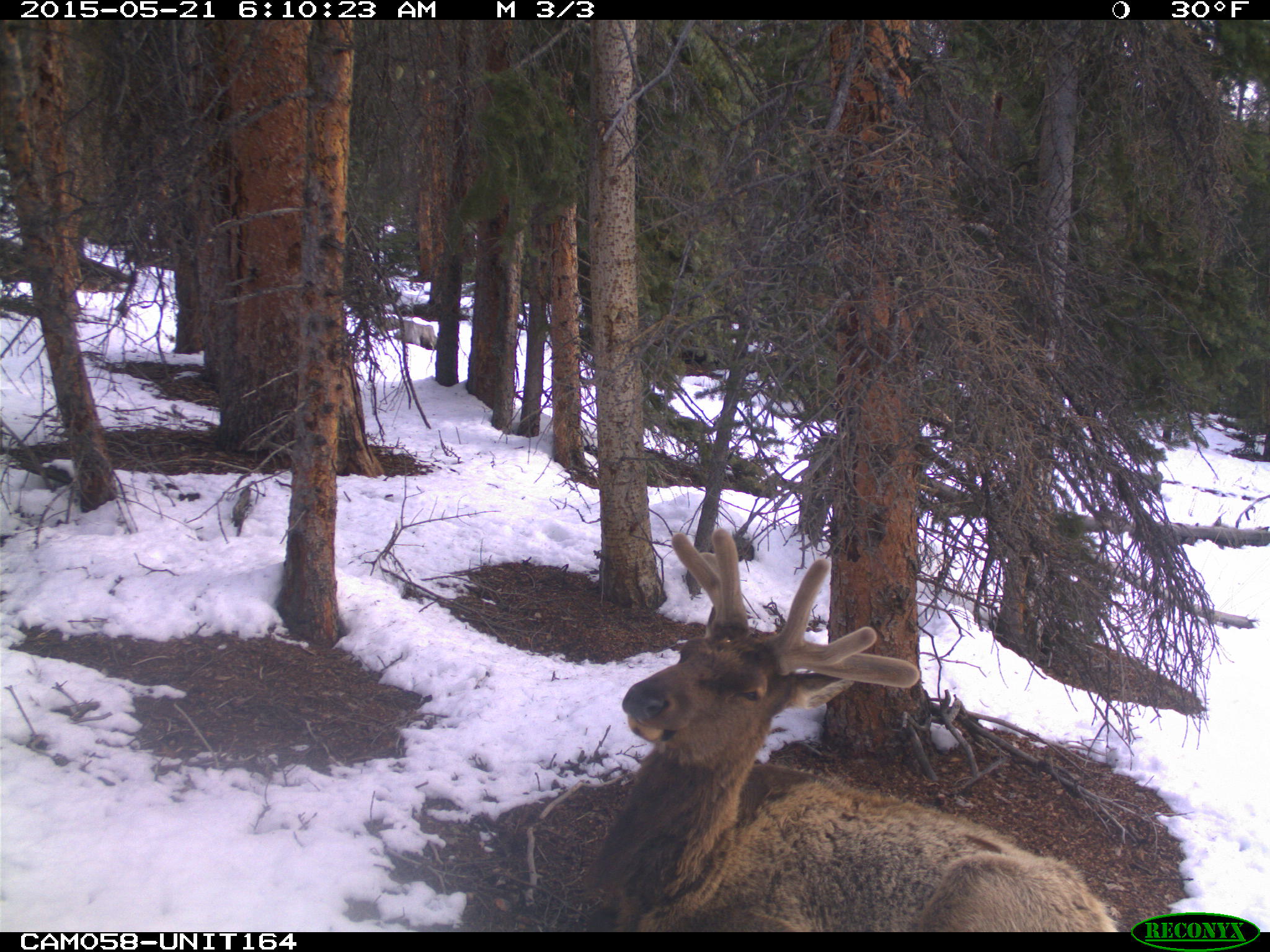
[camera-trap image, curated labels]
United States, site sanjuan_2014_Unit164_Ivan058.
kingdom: Animalia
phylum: Chordata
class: Mammalia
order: Artiodactyla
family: Cervidae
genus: Cervus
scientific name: Cervus elaphus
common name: red deer